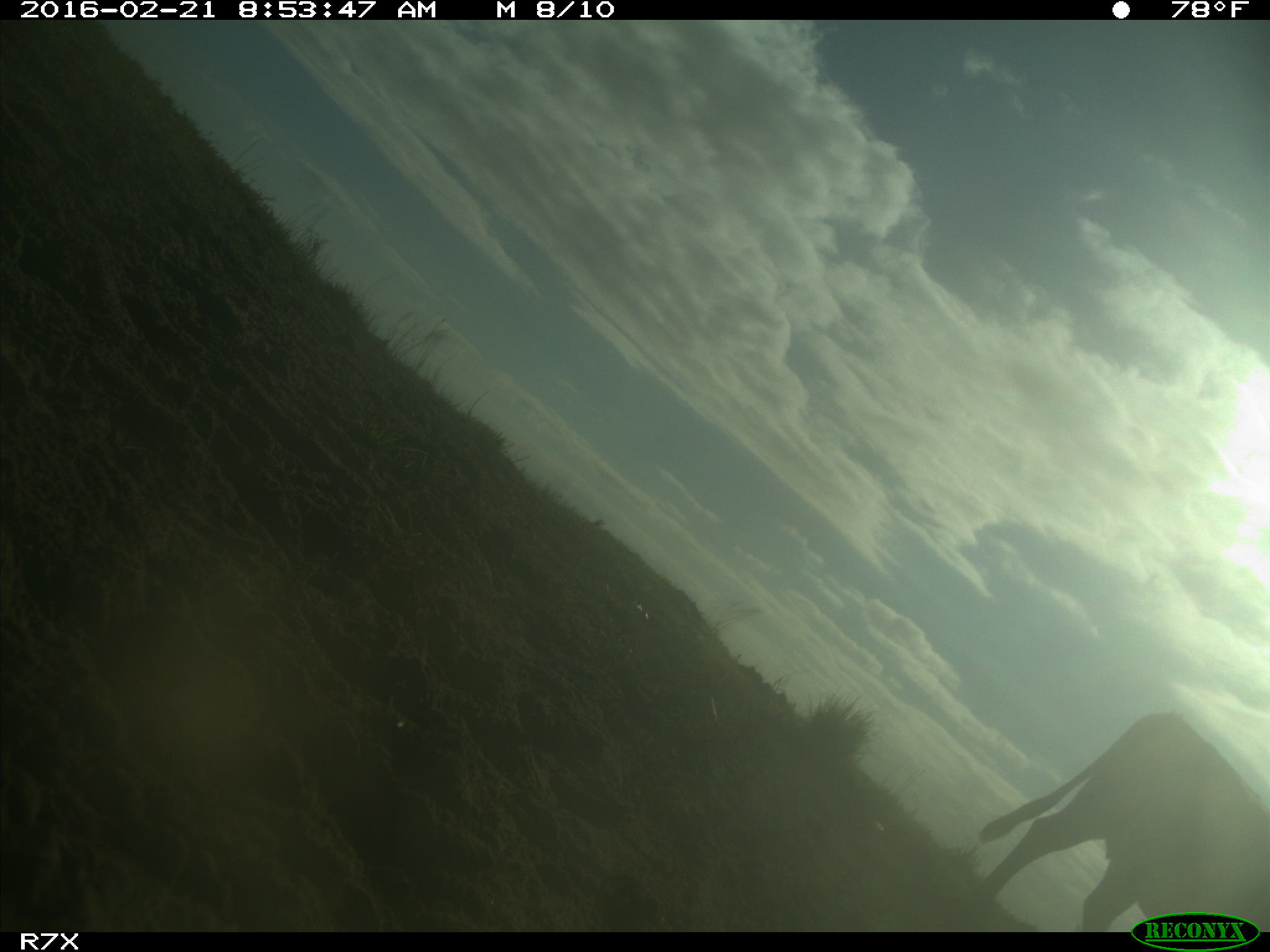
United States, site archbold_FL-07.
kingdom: Animalia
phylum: Chordata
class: Mammalia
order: Artiodactyla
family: Bovidae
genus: Bos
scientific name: Bos taurus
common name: domestic cow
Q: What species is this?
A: Bos taurus (domestic cow).